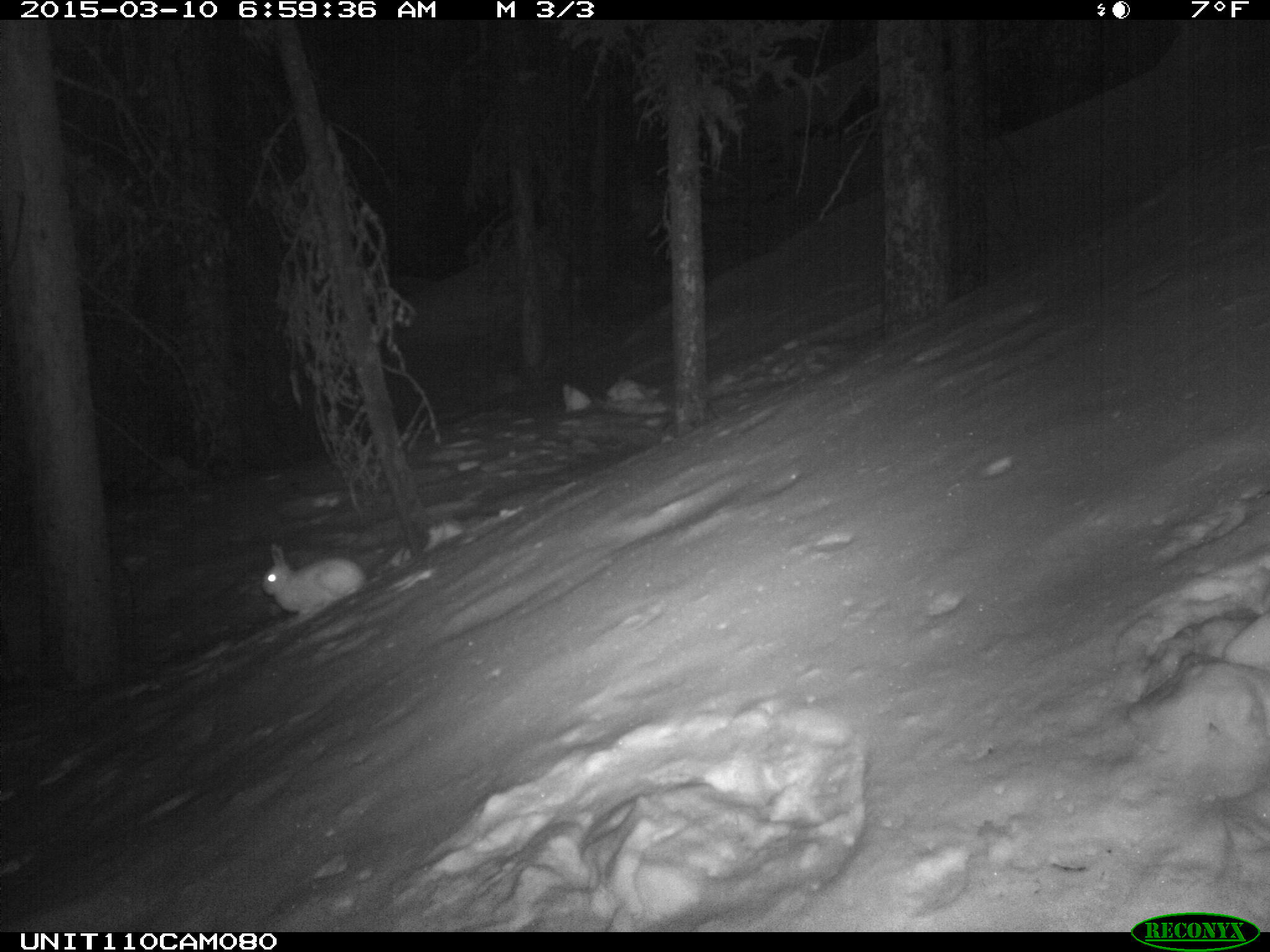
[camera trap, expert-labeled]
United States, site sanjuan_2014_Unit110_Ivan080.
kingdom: Animalia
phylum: Chordata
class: Mammalia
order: Lagomorpha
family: Leporidae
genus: Lepus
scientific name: Lepus americanus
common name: snowshoe hare